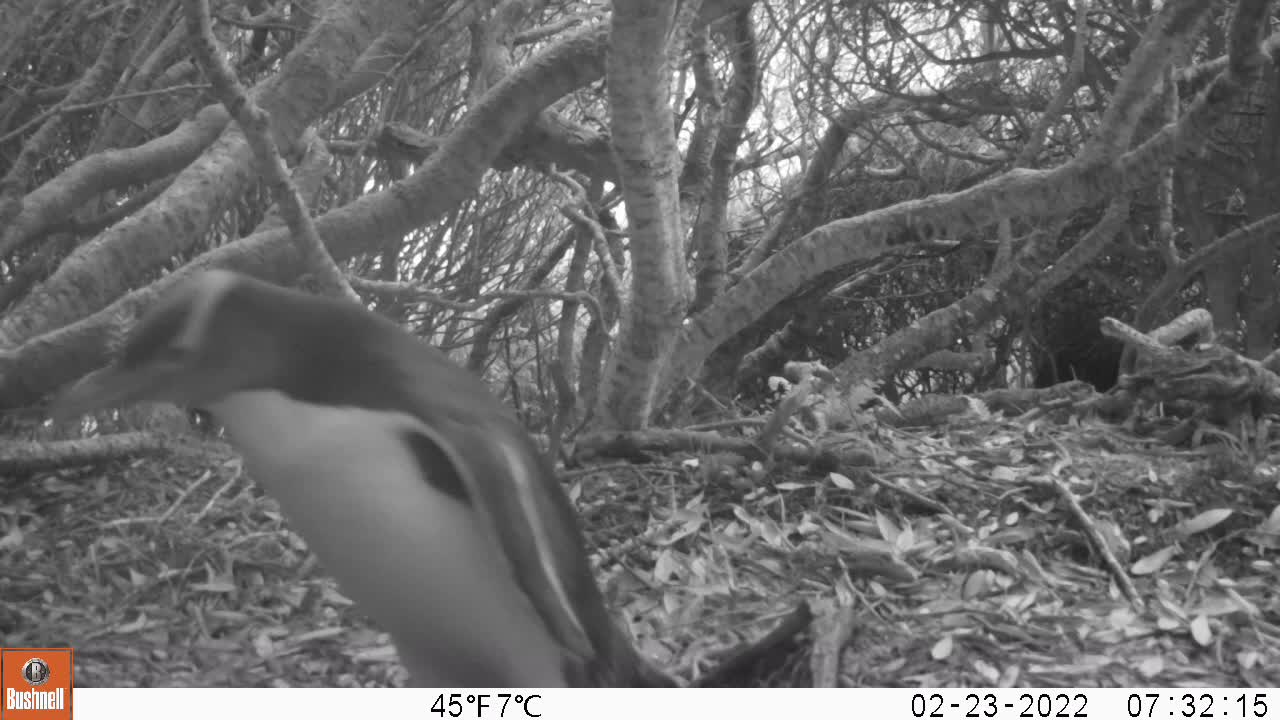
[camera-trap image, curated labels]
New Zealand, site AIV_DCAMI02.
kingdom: Animalia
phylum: Chordata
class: Aves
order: Sphenisciformes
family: Spheniscidae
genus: Megadyptes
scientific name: Megadyptes antipodes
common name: yellow-eyed penguin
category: yellow eyed penguin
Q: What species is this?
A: Yellow eyed penguin (yellow-eyed penguin) (Megadyptes antipodes).